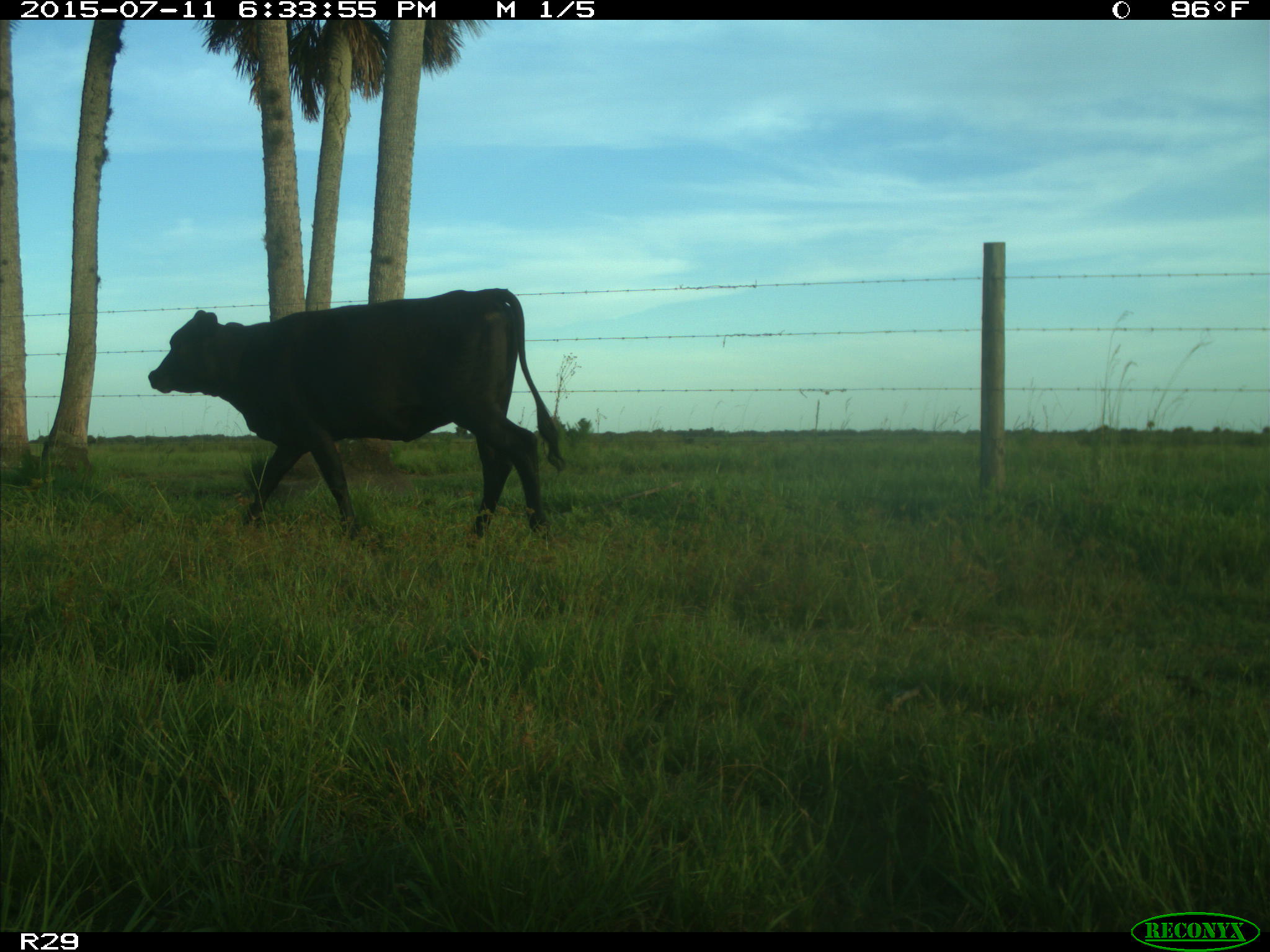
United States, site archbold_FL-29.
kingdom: Animalia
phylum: Chordata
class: Mammalia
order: Artiodactyla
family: Bovidae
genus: Bos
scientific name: Bos taurus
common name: domestic cow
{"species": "Bos taurus (domestic cow)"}